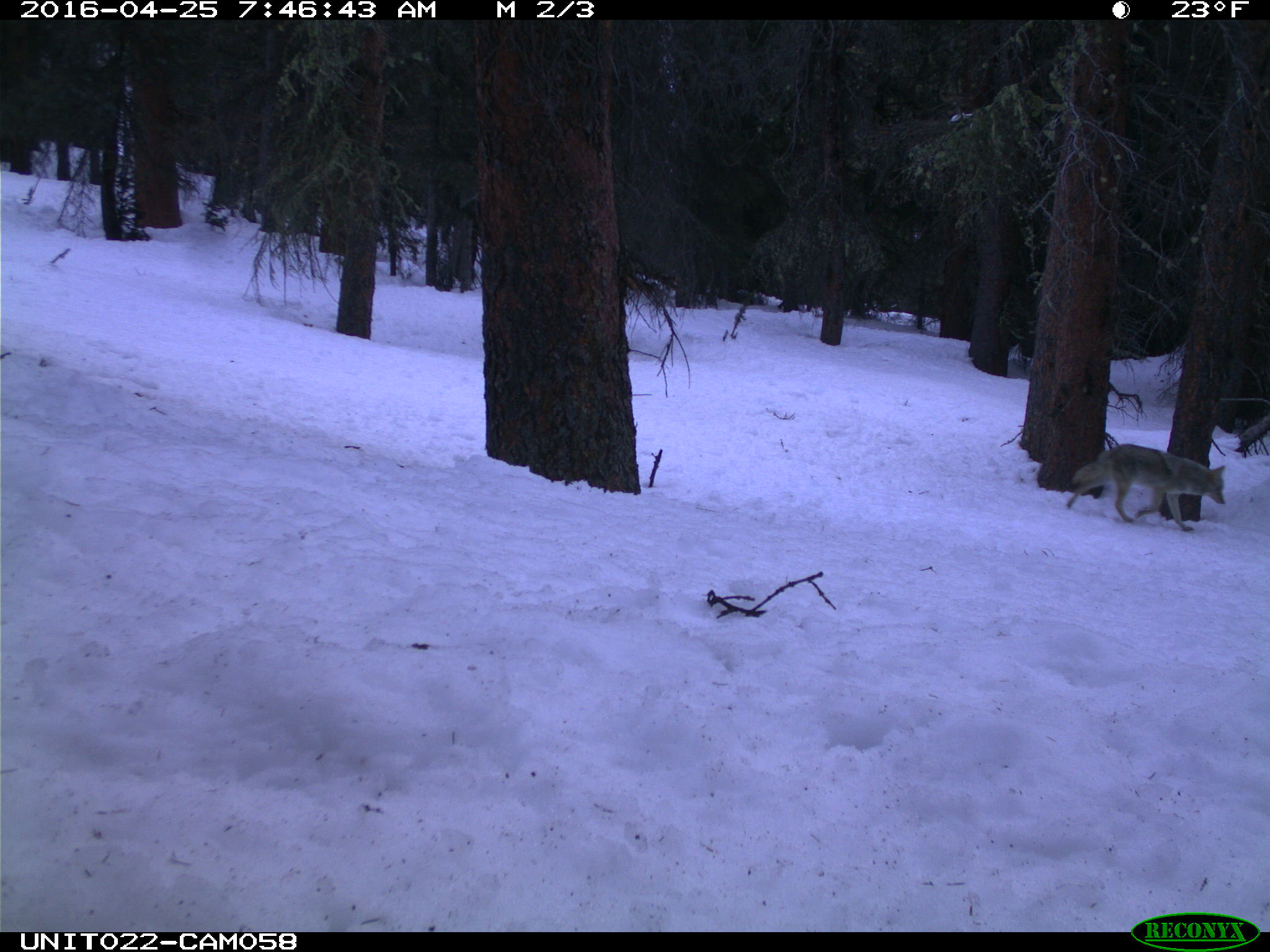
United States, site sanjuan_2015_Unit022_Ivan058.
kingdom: Animalia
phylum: Chordata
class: Mammalia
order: Carnivora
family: Canidae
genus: Canis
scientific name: Canis latrans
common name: coyote